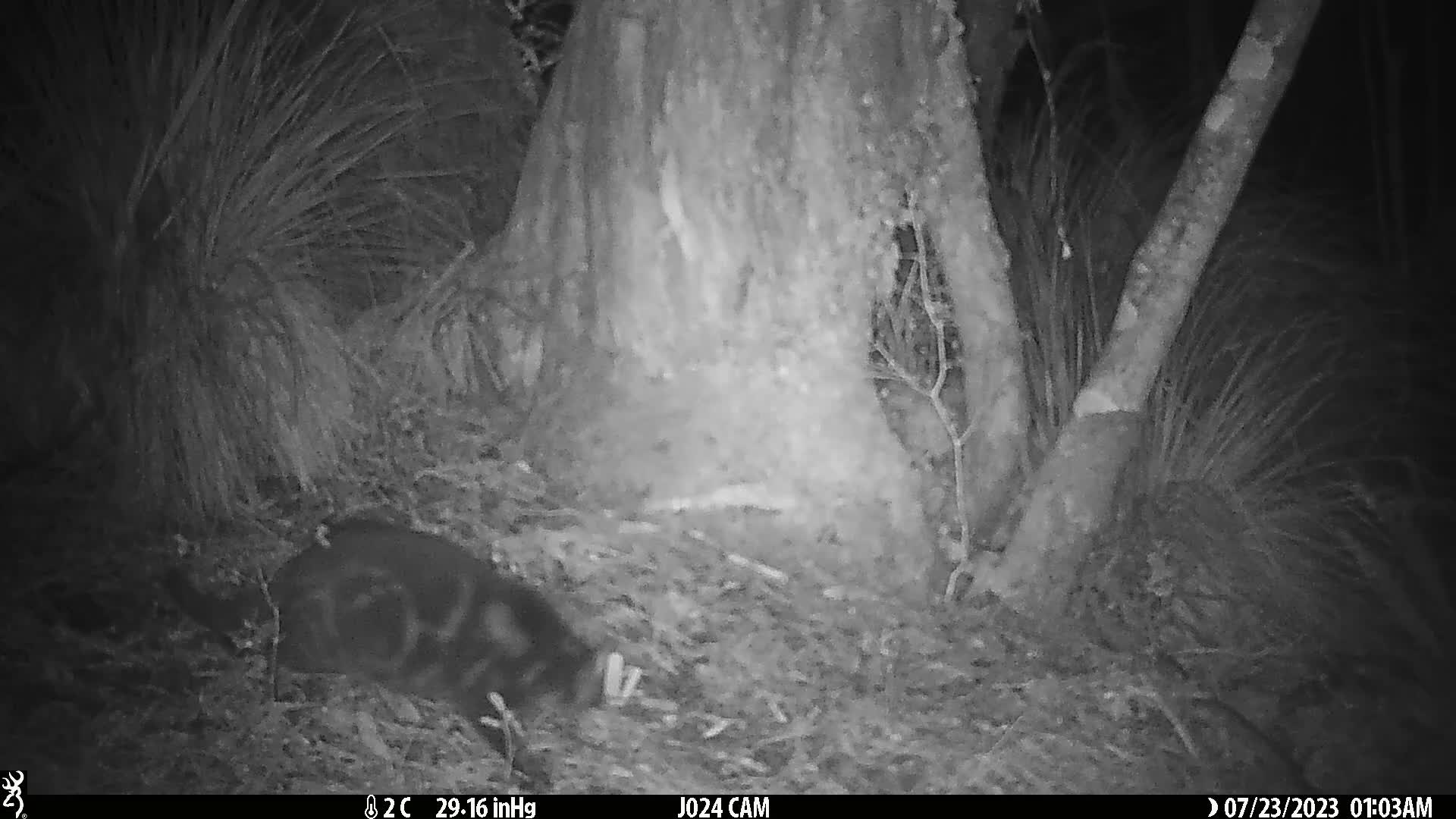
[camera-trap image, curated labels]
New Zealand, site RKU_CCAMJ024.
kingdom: Animalia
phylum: Chordata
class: Mammalia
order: Carnivora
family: Felidae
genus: Felis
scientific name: Felis catus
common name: domestic cat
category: cat